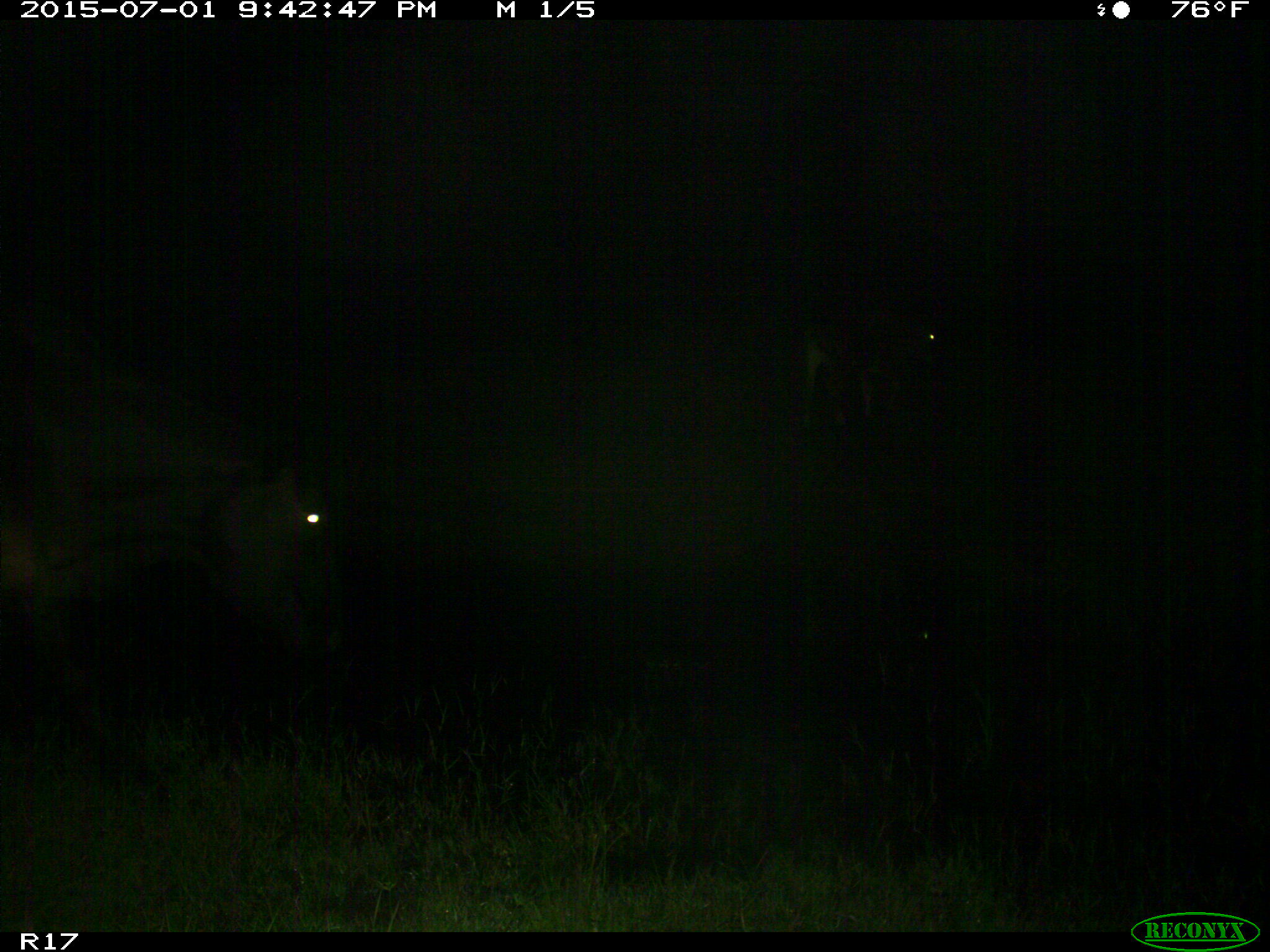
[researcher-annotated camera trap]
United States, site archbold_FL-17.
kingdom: Animalia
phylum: Chordata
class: Mammalia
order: Artiodactyla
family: Bovidae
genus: Bos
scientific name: Bos taurus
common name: domestic cow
Bos taurus (domestic cow).